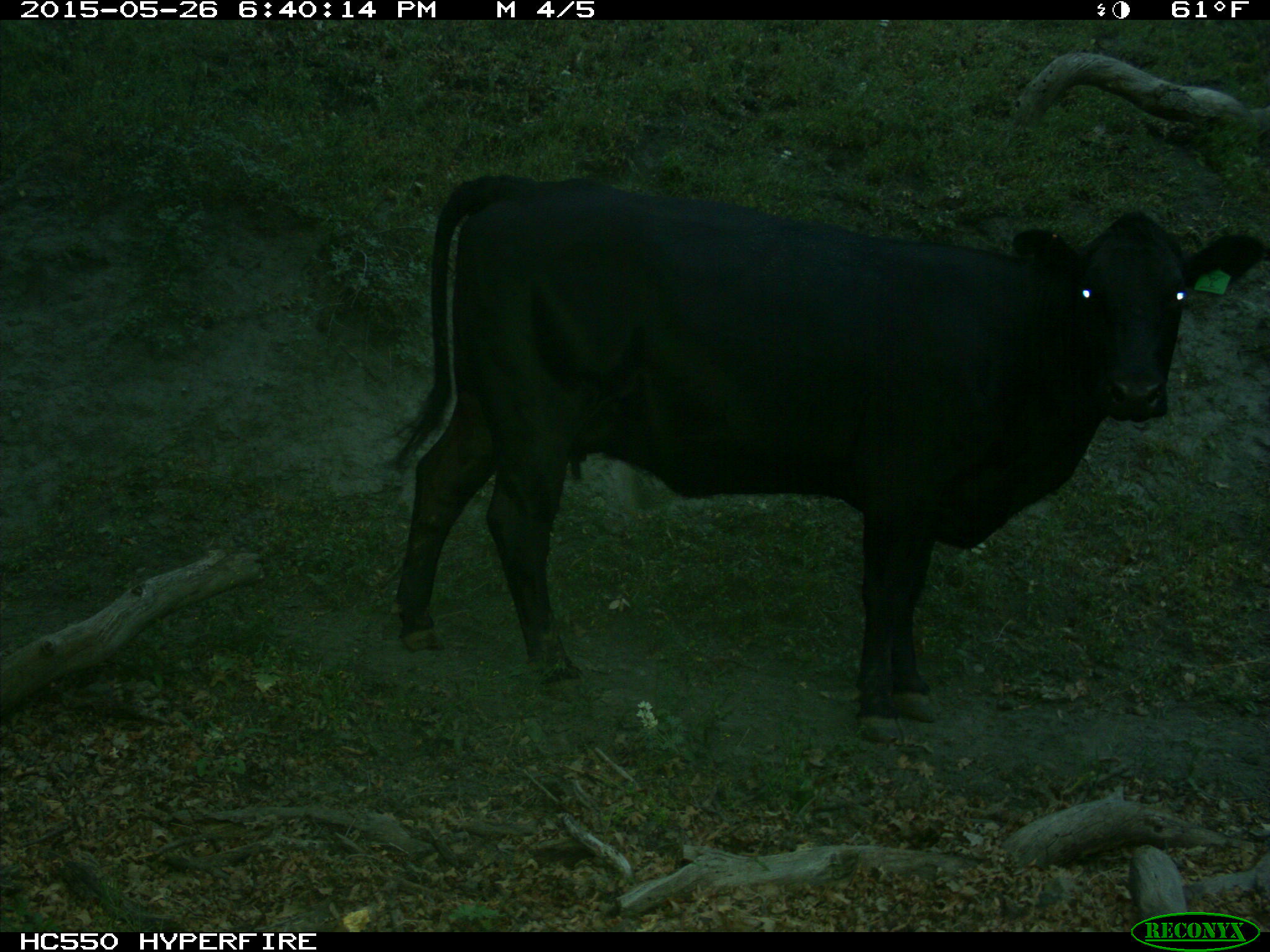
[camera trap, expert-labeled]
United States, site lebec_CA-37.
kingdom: Animalia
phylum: Chordata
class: Mammalia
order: Artiodactyla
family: Bovidae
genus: Bos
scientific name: Bos taurus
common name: domestic cow